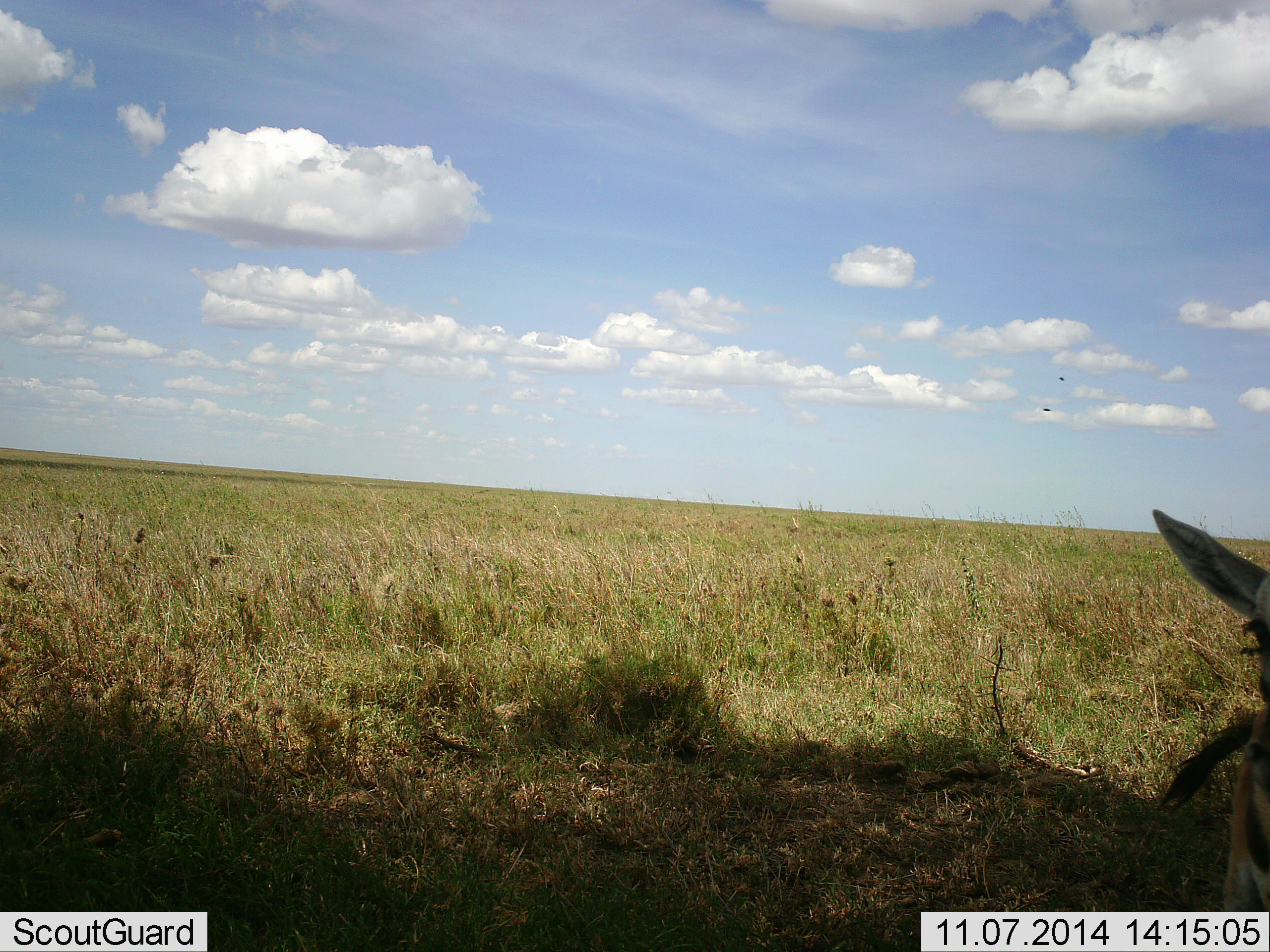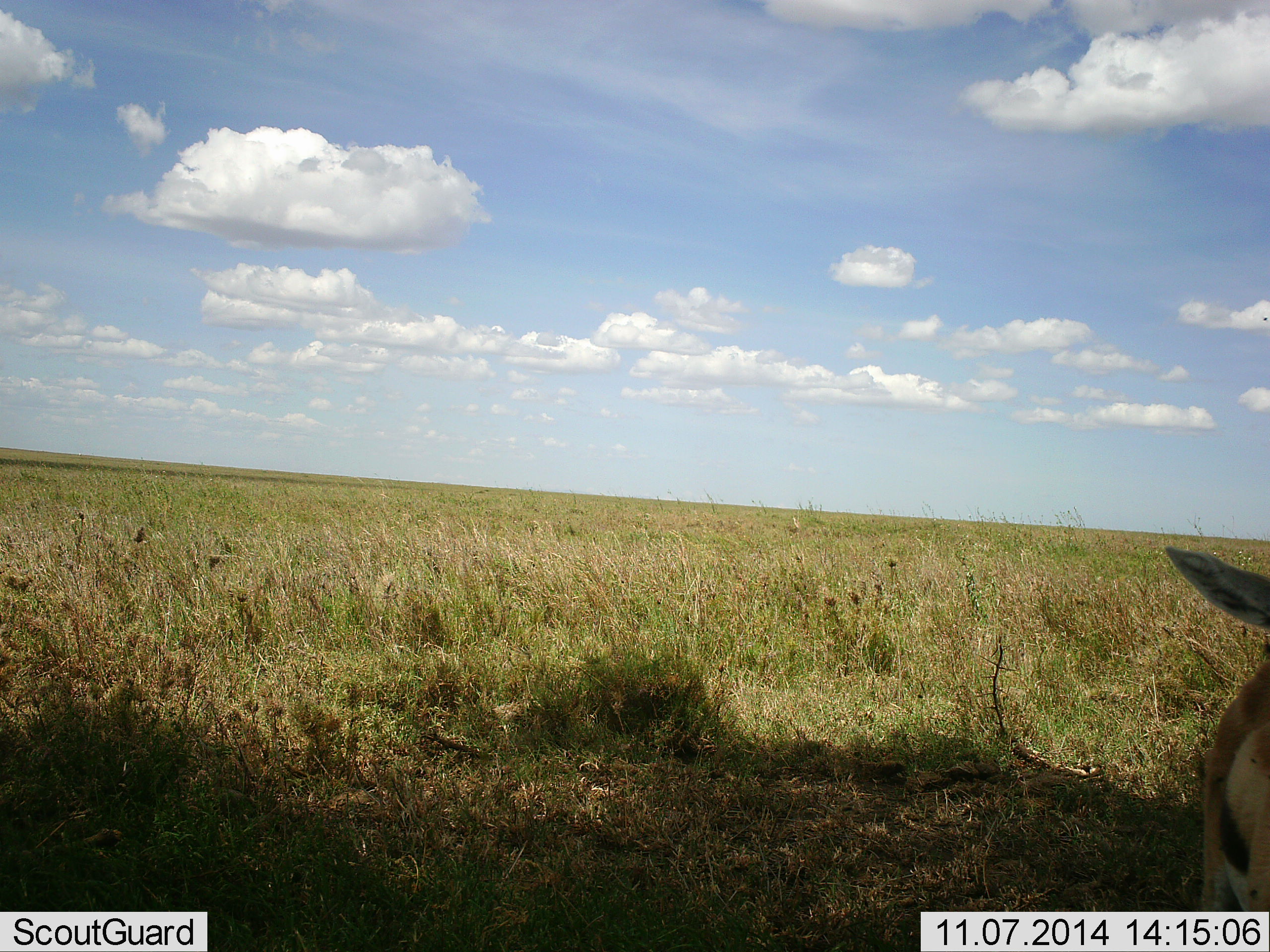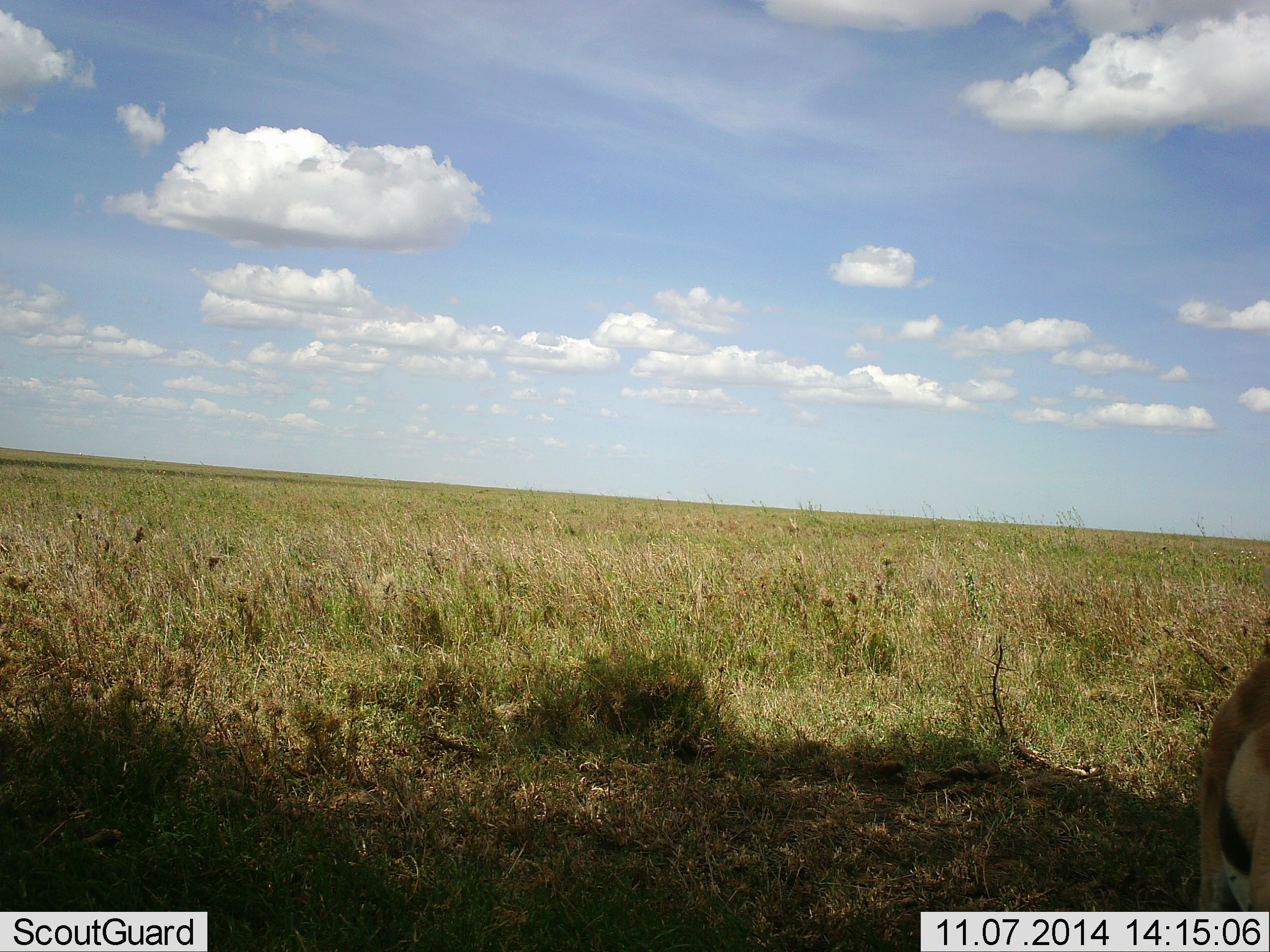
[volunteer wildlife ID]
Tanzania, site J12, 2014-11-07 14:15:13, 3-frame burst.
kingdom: Animalia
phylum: Chordata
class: Mammalia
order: Artiodactyla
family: Bovidae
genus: Eudorcas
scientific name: Eudorcas thomsonii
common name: thomson's gazelle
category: gazellethomsons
Gazellethomsons (thomson's gazelle) (Eudorcas thomsonii), count 1. Behavior (volunteer vote fractions): standing 90%, resting 0%, moving 10%, interacting 0%. Young present (vote fraction): 0%. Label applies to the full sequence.